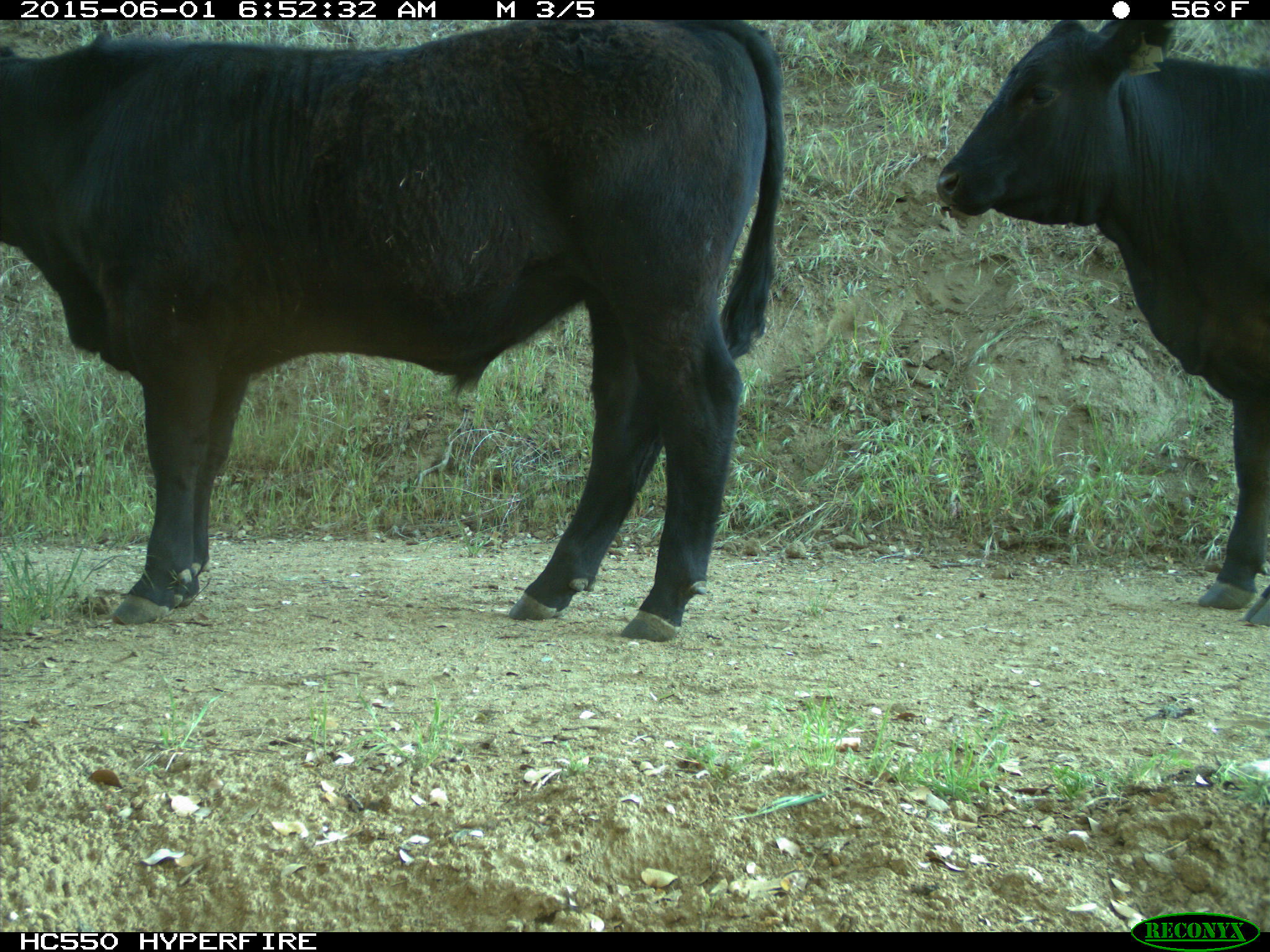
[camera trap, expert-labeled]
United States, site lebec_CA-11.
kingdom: Animalia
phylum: Chordata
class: Mammalia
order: Artiodactyla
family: Bovidae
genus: Bos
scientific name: Bos taurus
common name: domestic cow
Bos taurus (domestic cow).